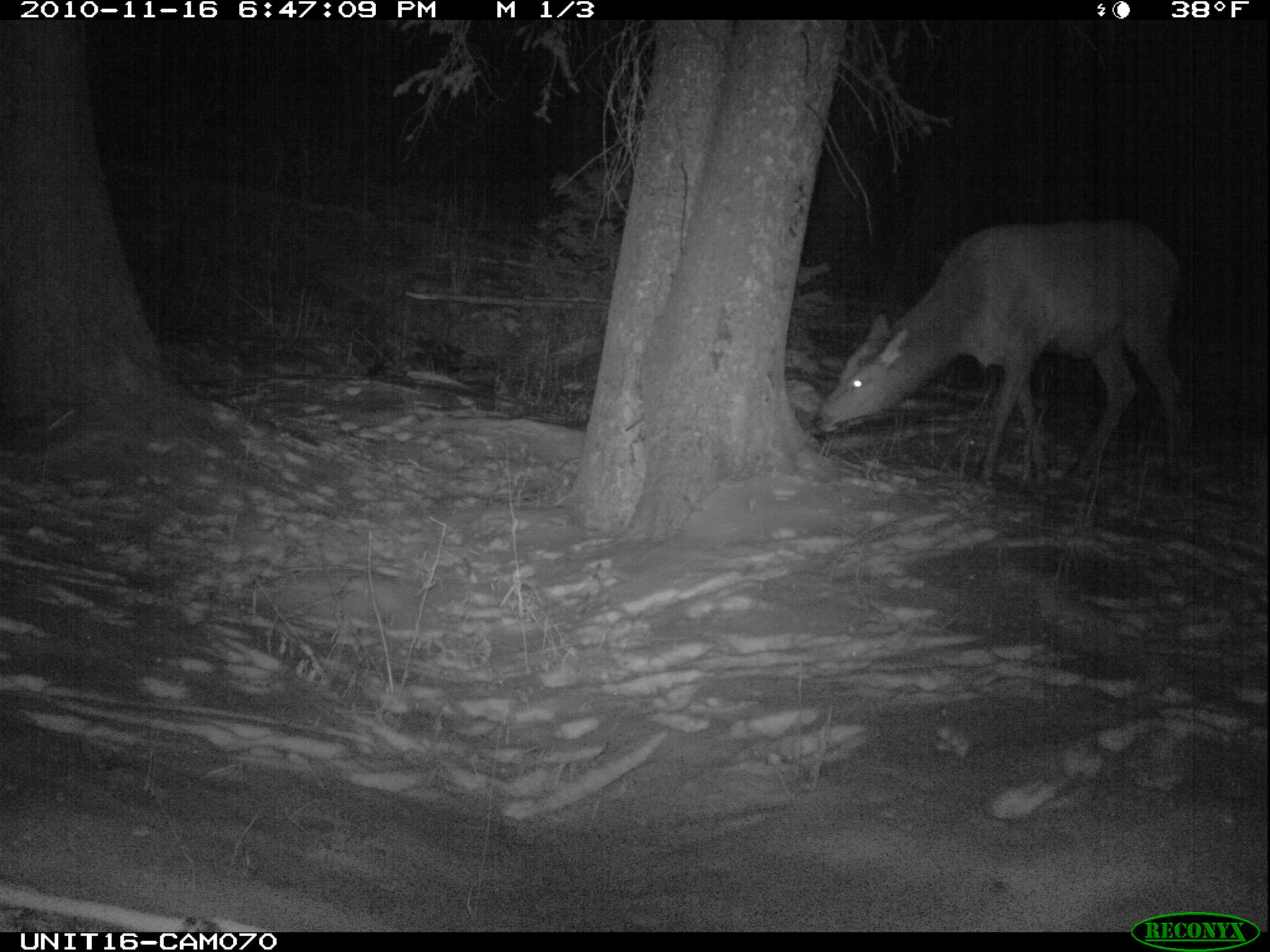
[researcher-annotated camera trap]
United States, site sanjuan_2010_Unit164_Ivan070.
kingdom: Animalia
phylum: Chordata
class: Mammalia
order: Artiodactyla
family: Cervidae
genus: Cervus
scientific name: Cervus elaphus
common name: red deer